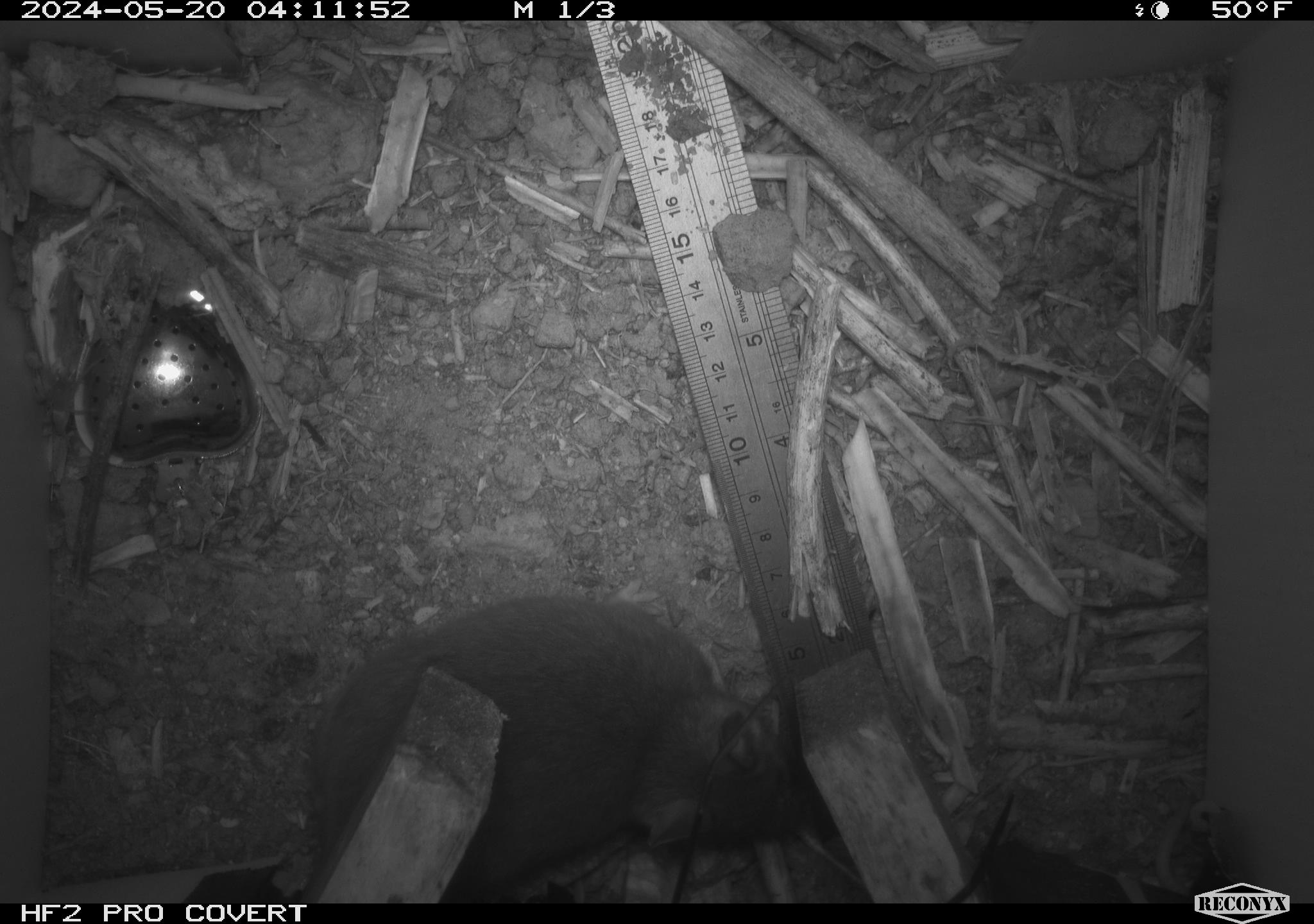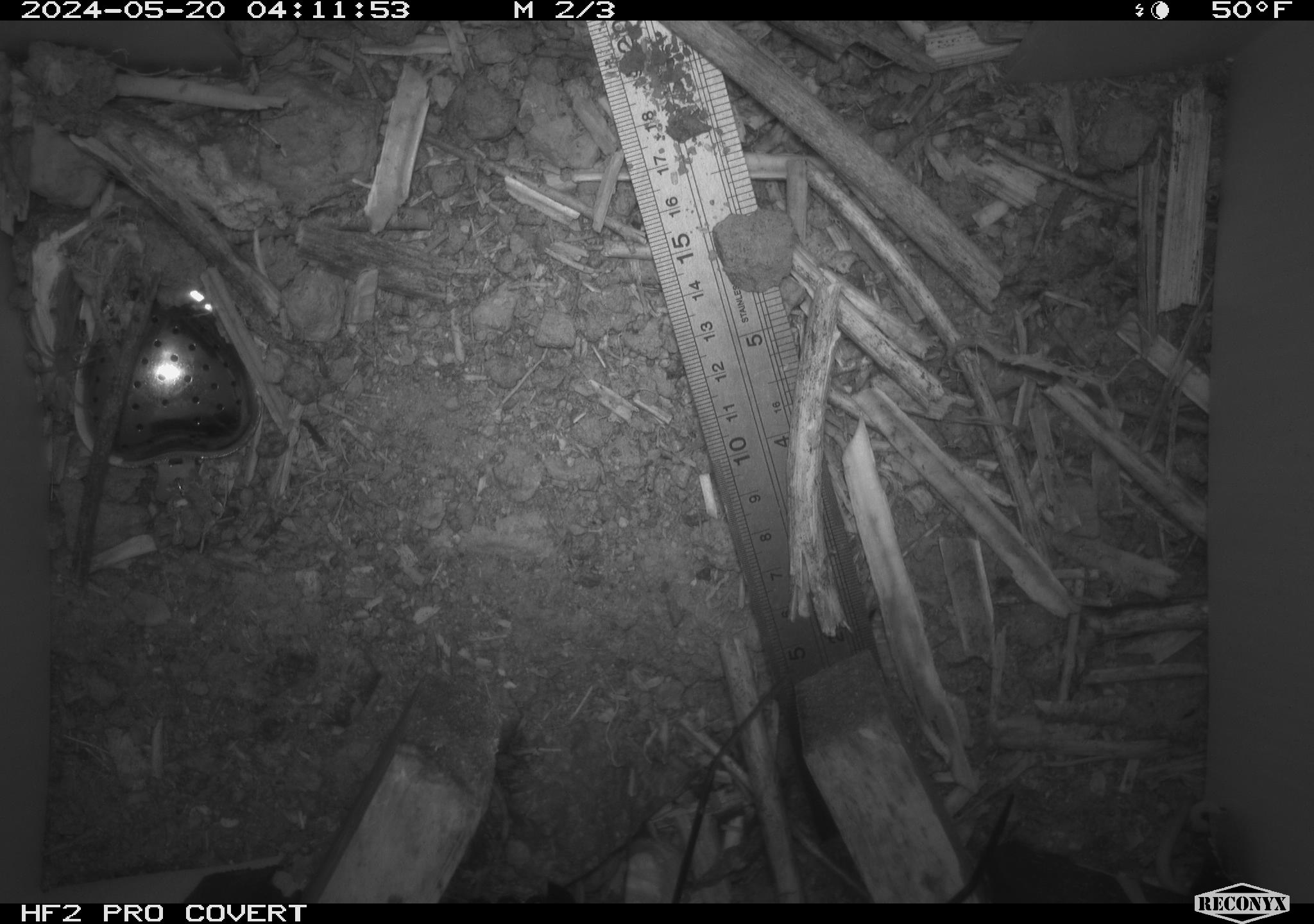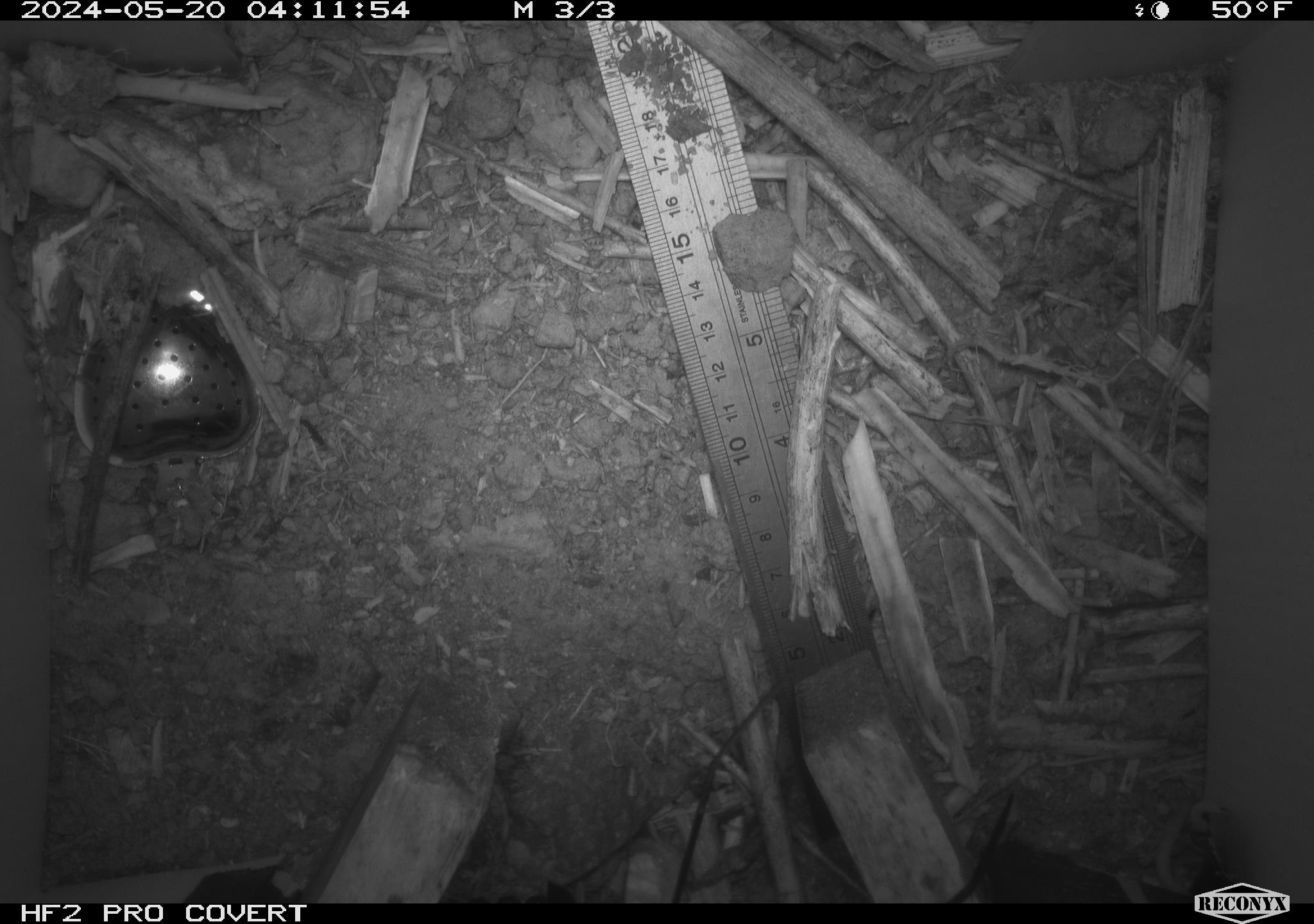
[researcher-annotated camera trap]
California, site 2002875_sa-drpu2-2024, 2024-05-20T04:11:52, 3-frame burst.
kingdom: Animalia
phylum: Chordata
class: Mammalia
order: Rodentia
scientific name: Rodentia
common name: rodent